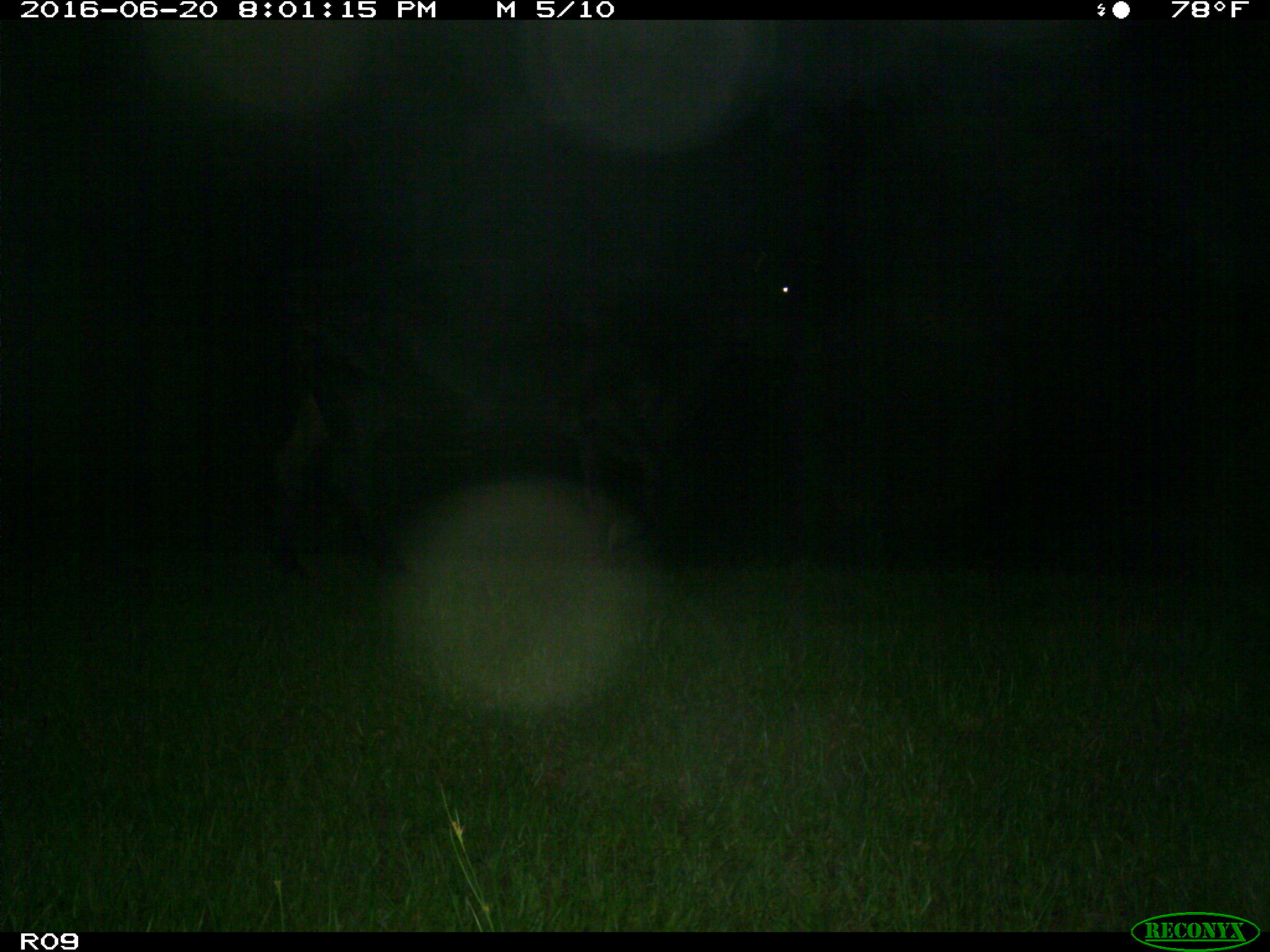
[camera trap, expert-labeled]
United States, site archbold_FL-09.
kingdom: Animalia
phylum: Chordata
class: Mammalia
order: Artiodactyla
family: Bovidae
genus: Bos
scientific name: Bos taurus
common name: domestic cow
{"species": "Bos taurus (domestic cow)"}